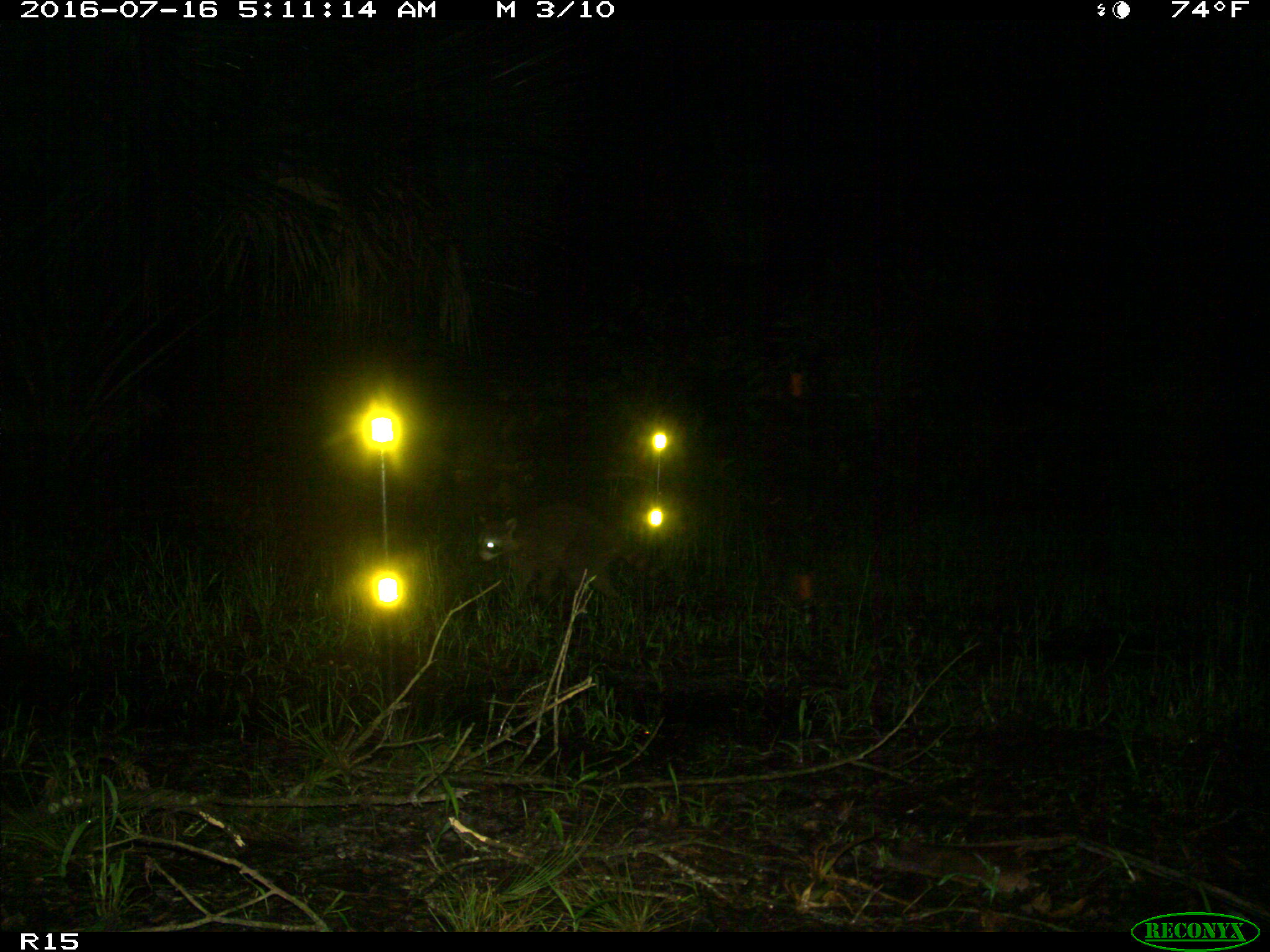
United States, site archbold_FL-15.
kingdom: Animalia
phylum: Chordata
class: Mammalia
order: Carnivora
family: Procyonidae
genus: Procyon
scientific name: Procyon lotor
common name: common raccoon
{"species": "Procyon lotor (common raccoon)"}